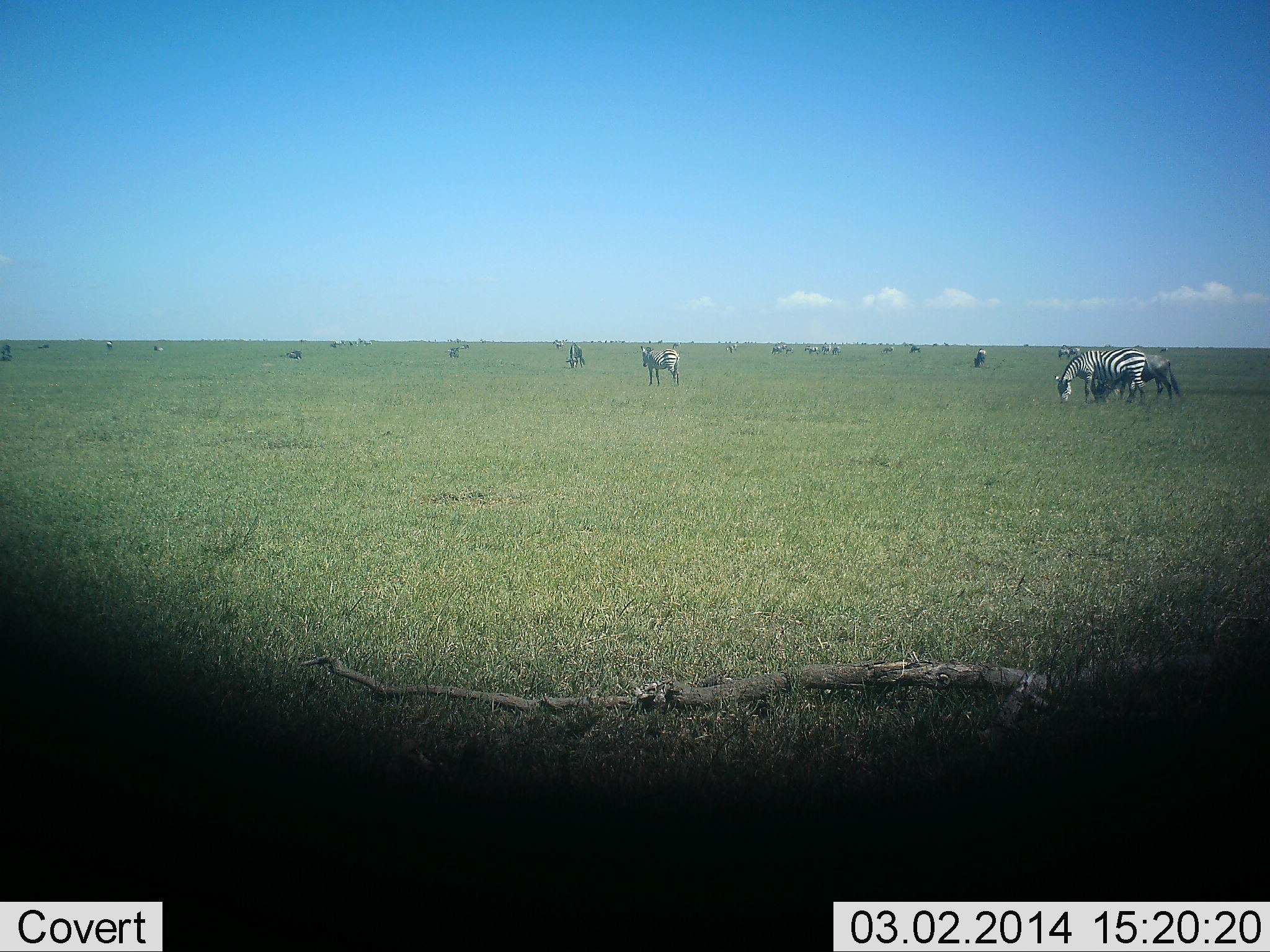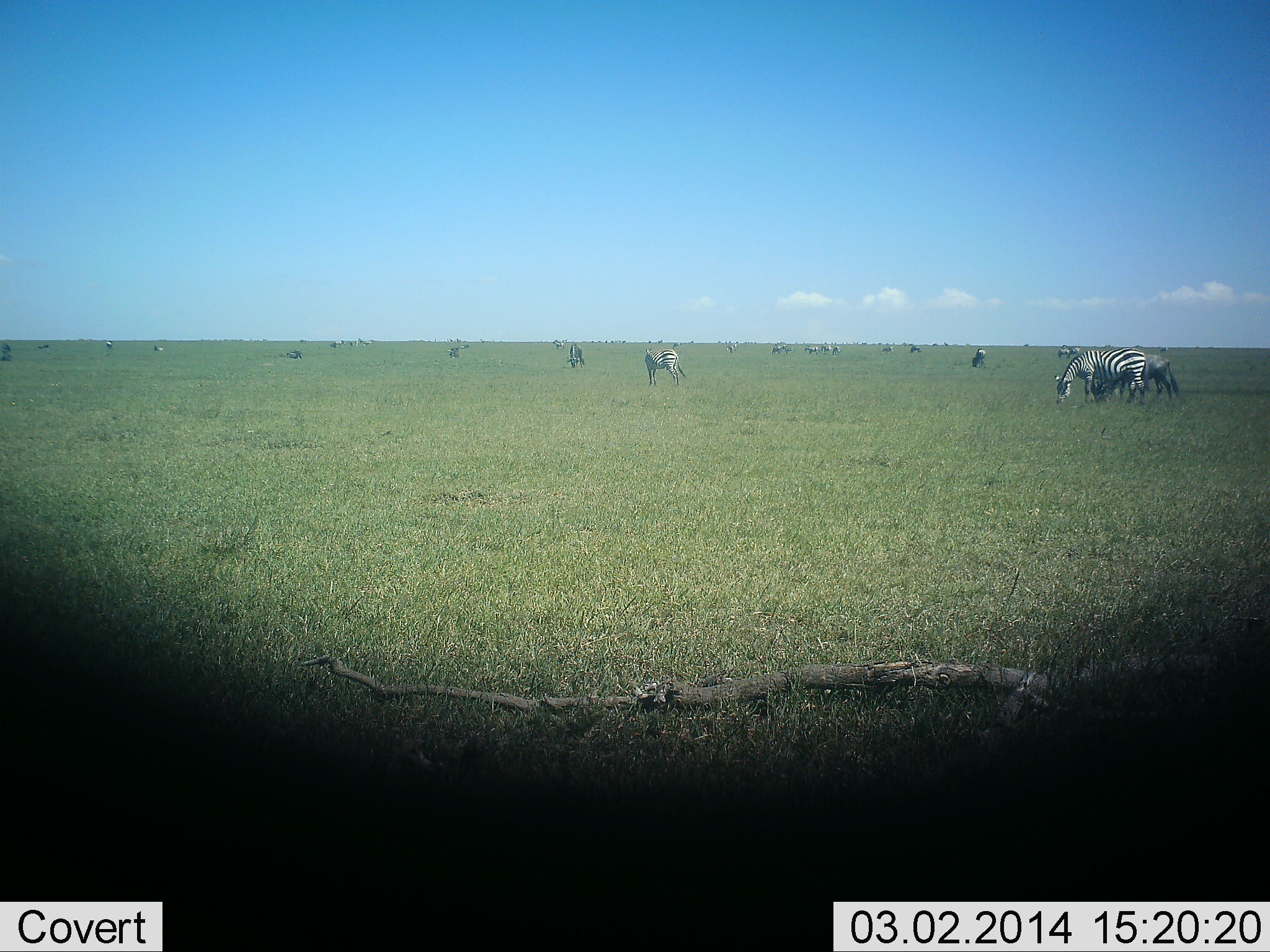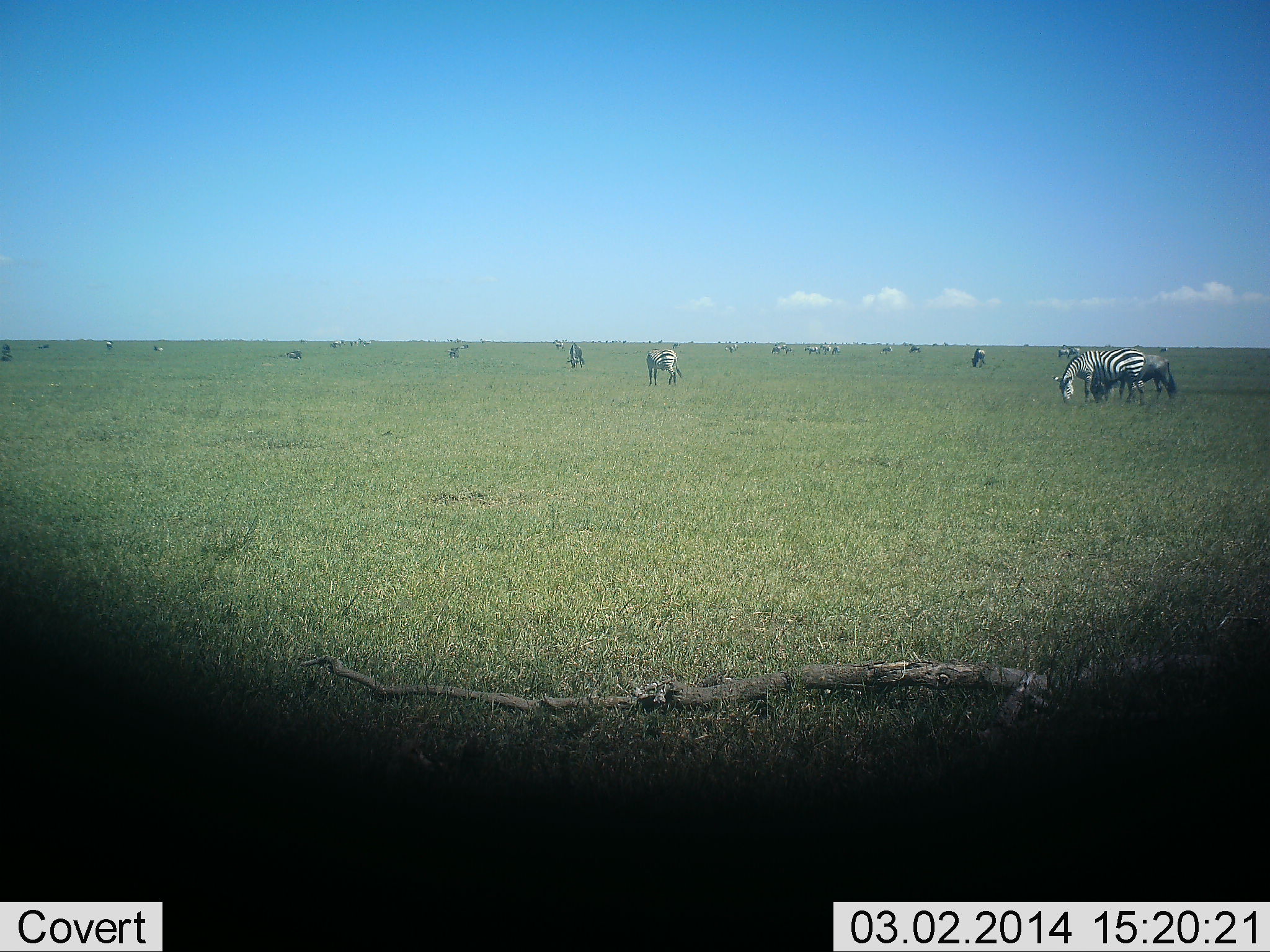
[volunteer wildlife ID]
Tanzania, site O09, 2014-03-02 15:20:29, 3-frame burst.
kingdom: Animalia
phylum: Chordata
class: Mammalia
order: Perissodactyla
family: Equidae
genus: Equus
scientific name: Equus quagga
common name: plains zebra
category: zebra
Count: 11-50.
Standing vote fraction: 35%.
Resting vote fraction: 0%.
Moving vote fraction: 12%.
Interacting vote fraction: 0%.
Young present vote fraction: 0%.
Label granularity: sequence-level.